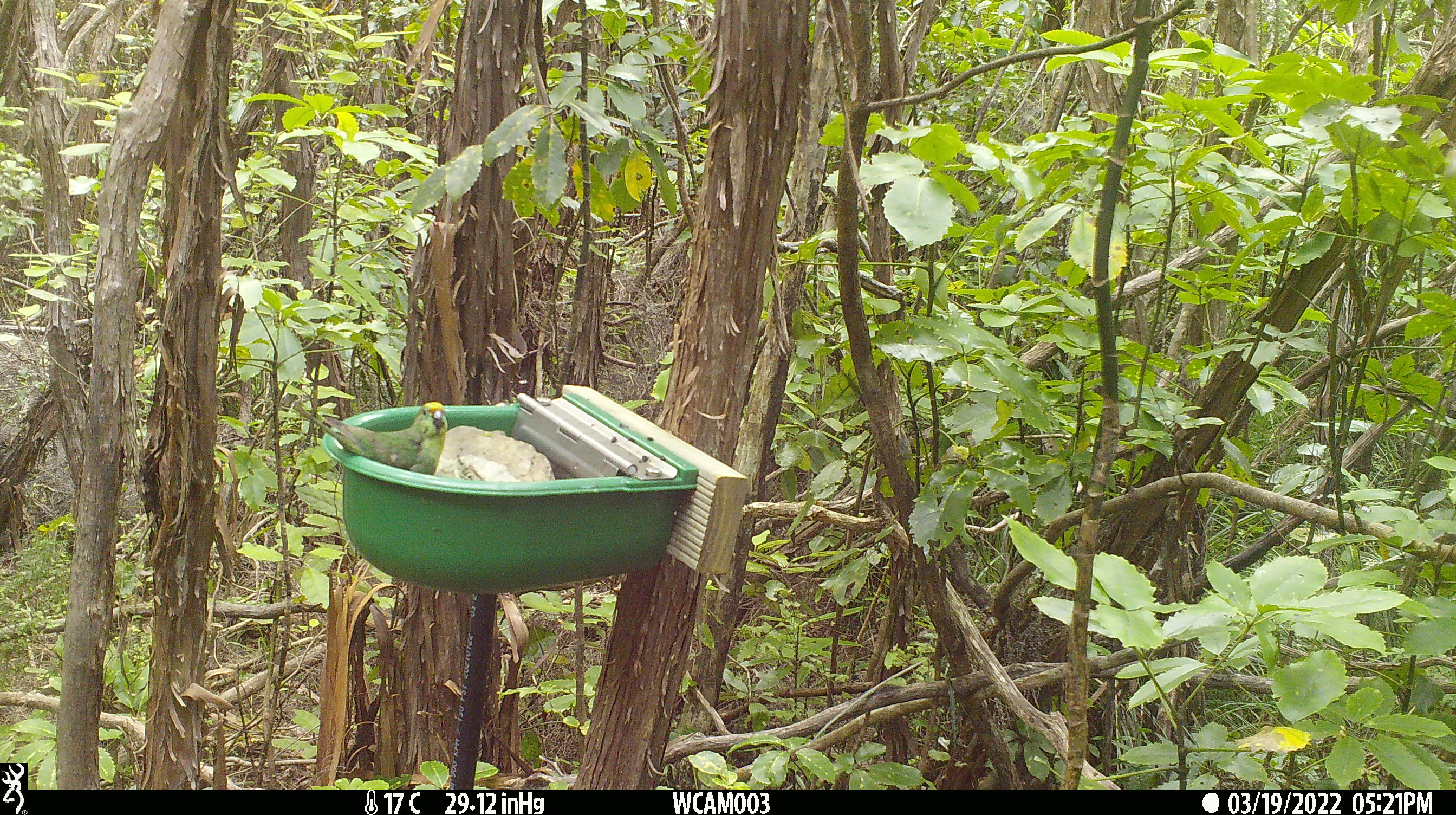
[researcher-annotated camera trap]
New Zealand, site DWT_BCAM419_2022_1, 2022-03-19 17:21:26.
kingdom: Animalia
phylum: Chordata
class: Aves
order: Psittaciformes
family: Psittaculidae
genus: Cyanoramphus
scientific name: Cyanoramphus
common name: parakeet